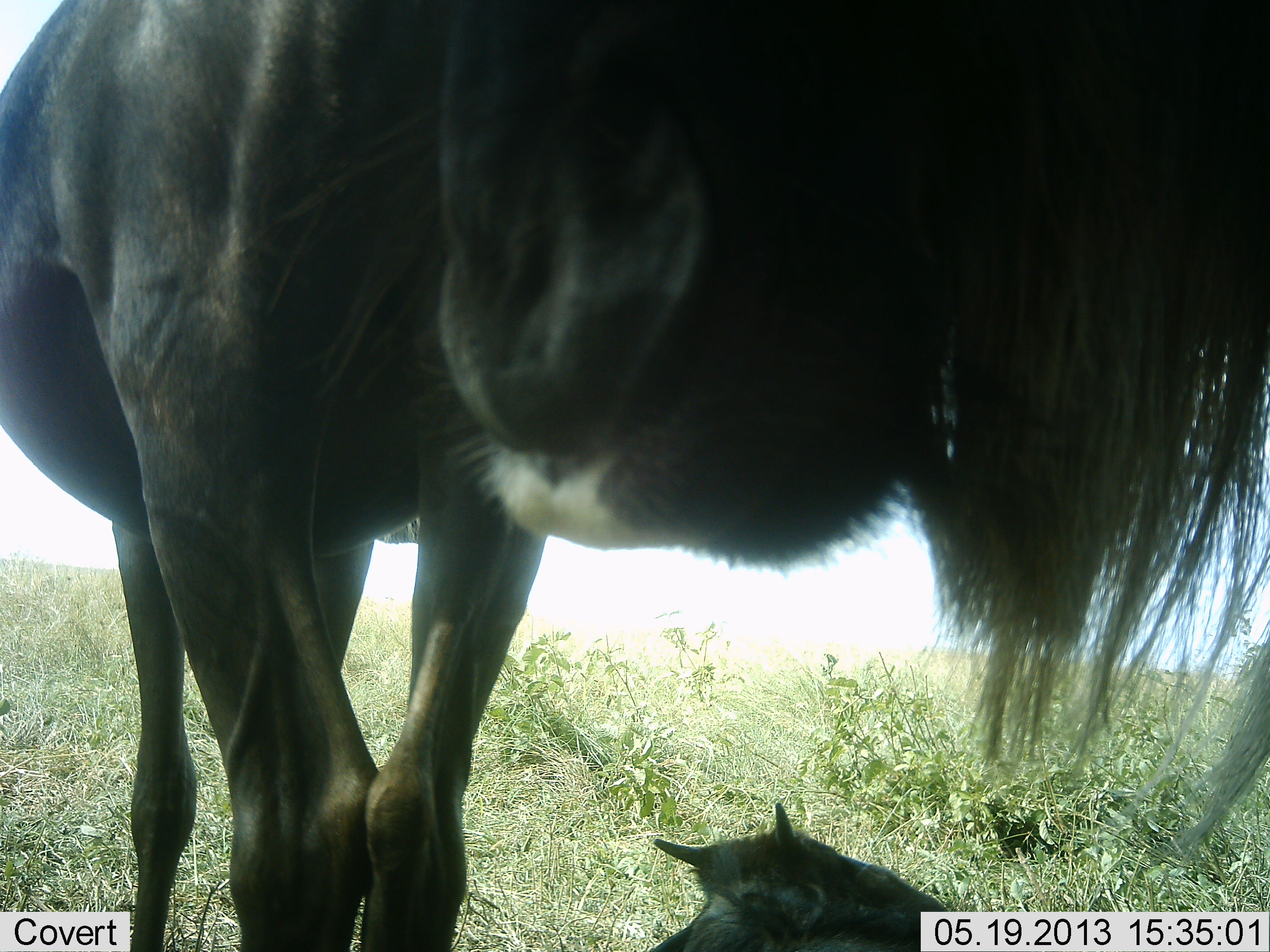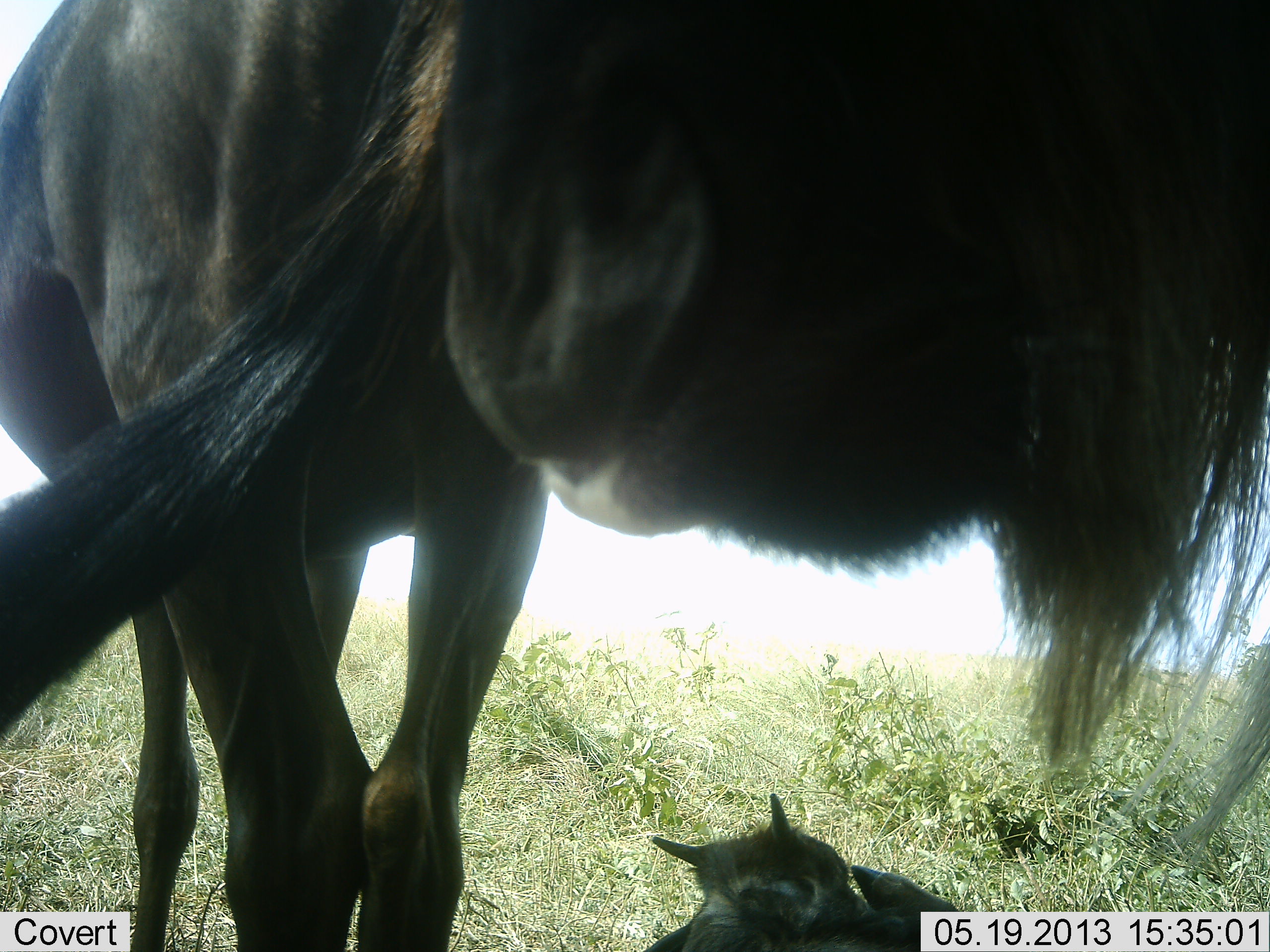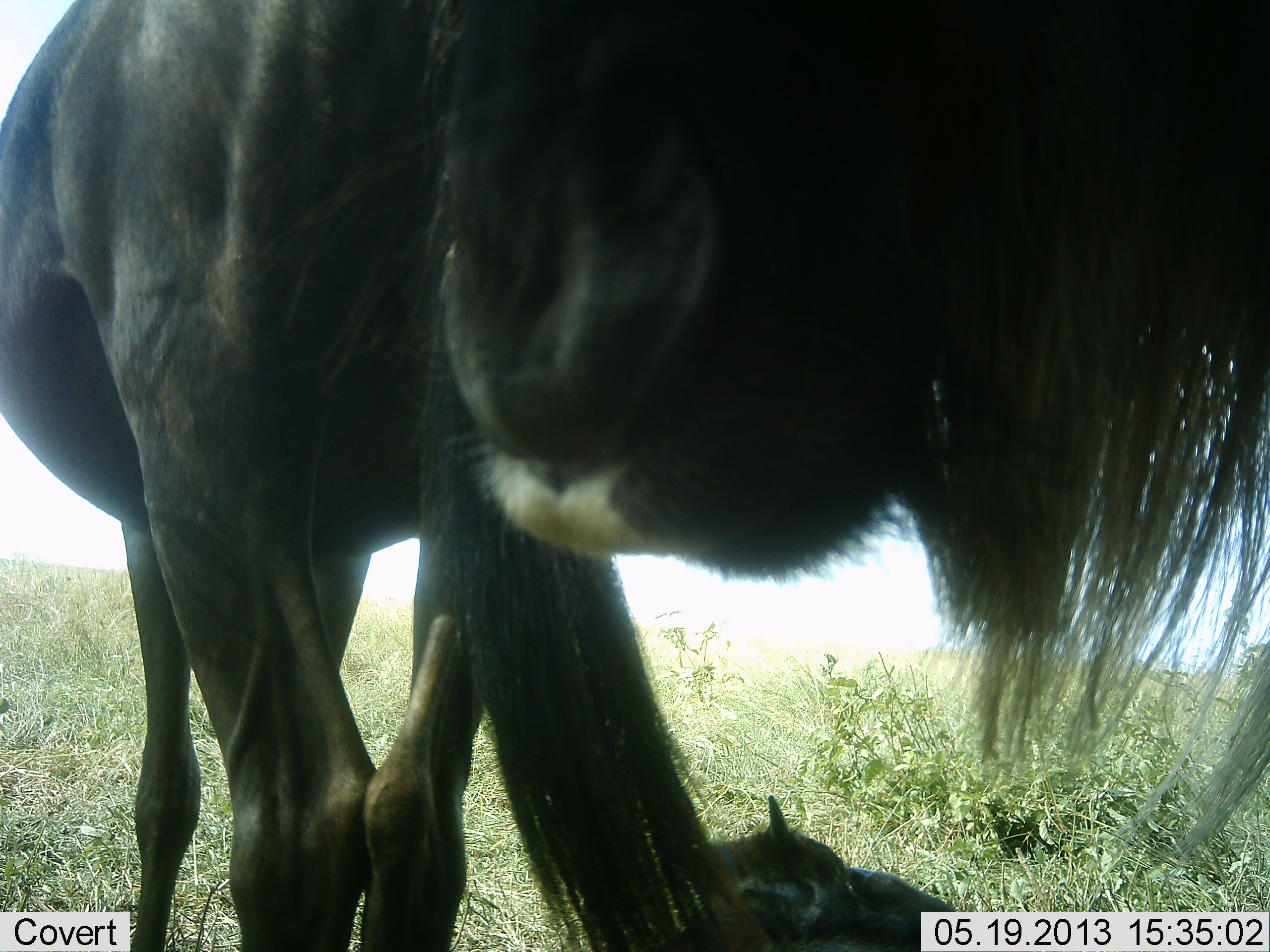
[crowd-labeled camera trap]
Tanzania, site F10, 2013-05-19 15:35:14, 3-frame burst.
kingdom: Animalia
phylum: Chordata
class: Mammalia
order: Artiodactyla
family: Bovidae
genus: Connochaetes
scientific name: Connochaetes taurinus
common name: blue wildebeest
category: wildebeest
Wildebeest (blue wildebeest) (Connochaetes taurinus), count 2. Behavior (volunteer vote fractions): standing 89%, resting 53%, moving 11%, interacting 0%. Young present (vote fraction): 63%. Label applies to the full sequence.